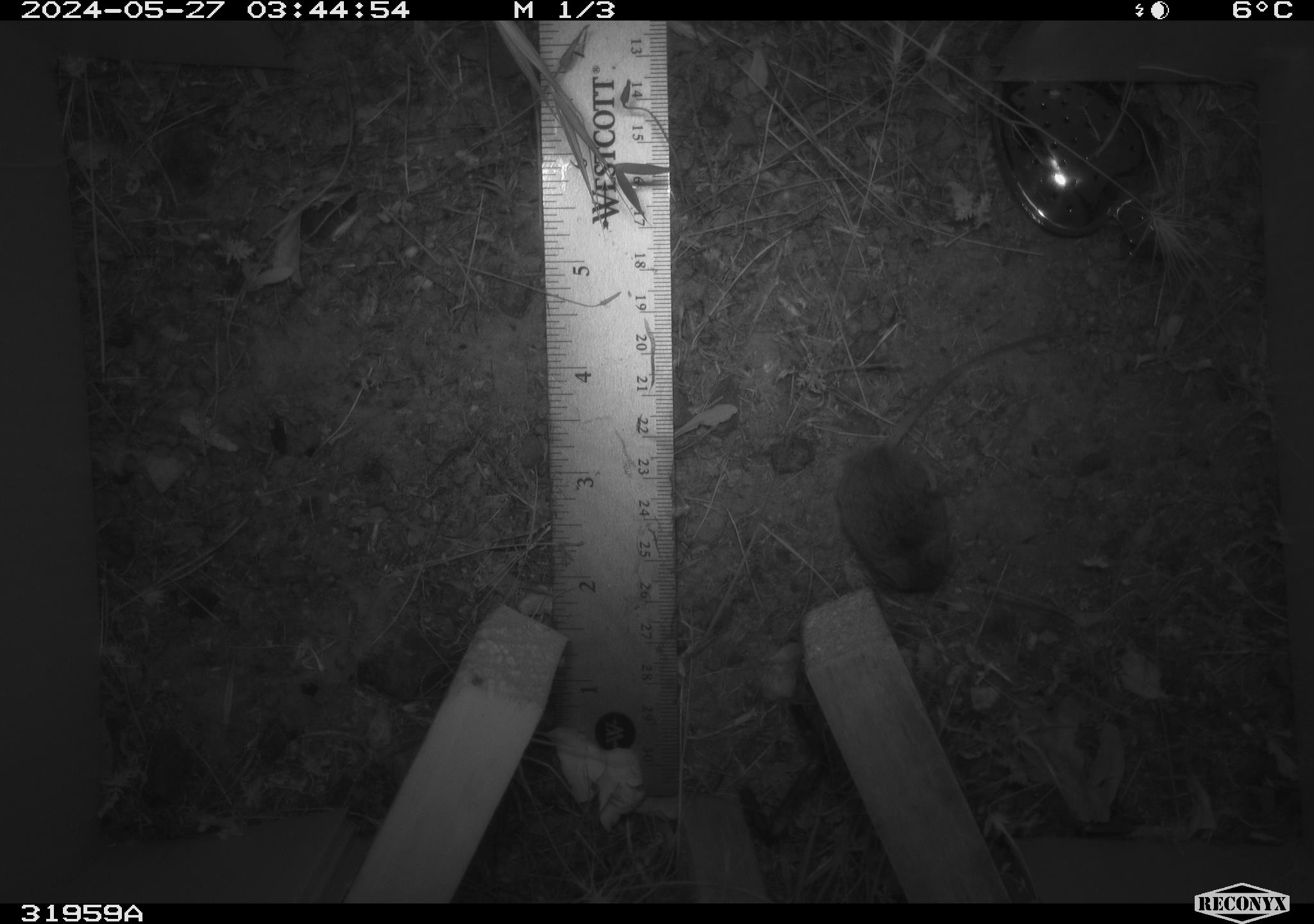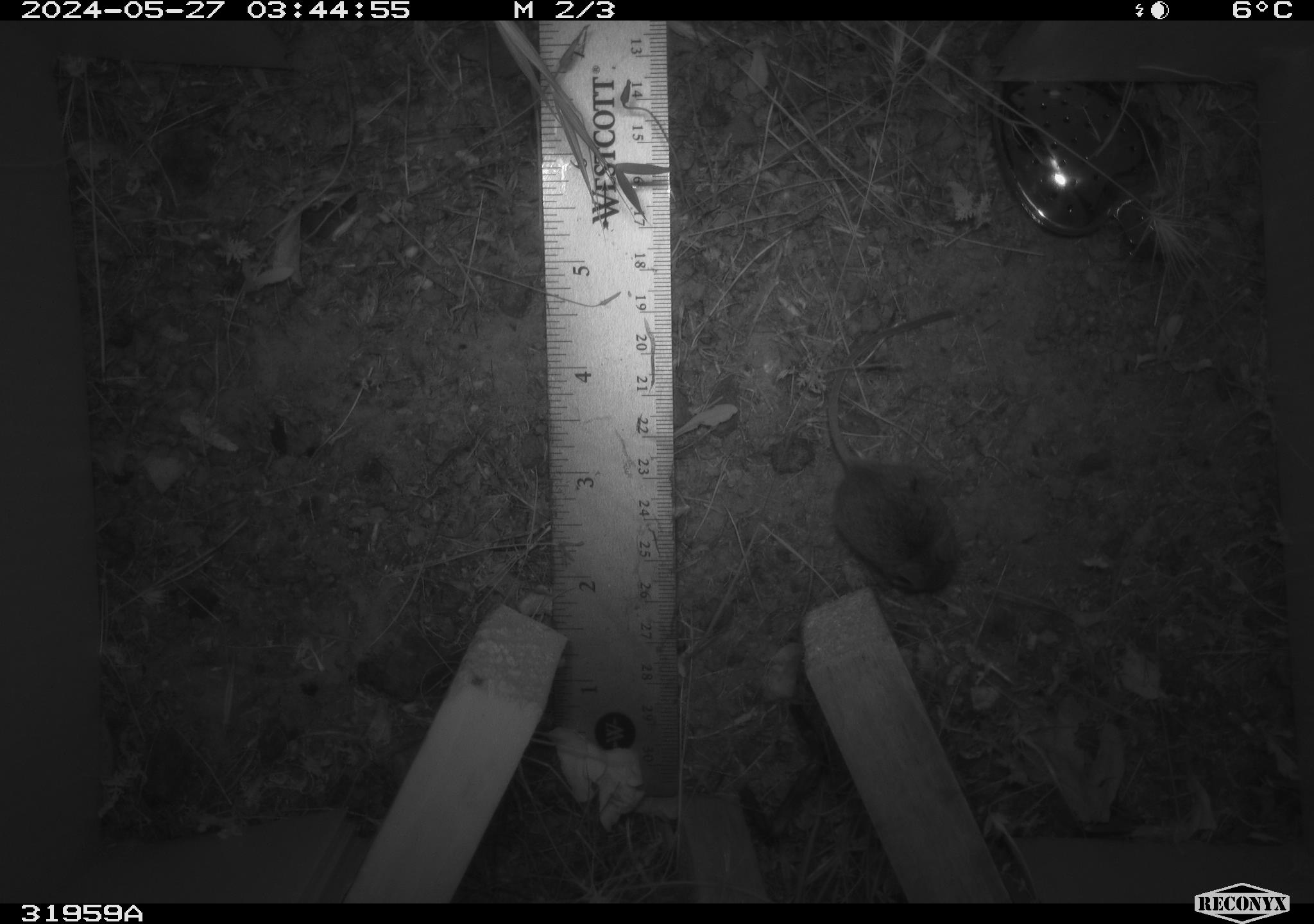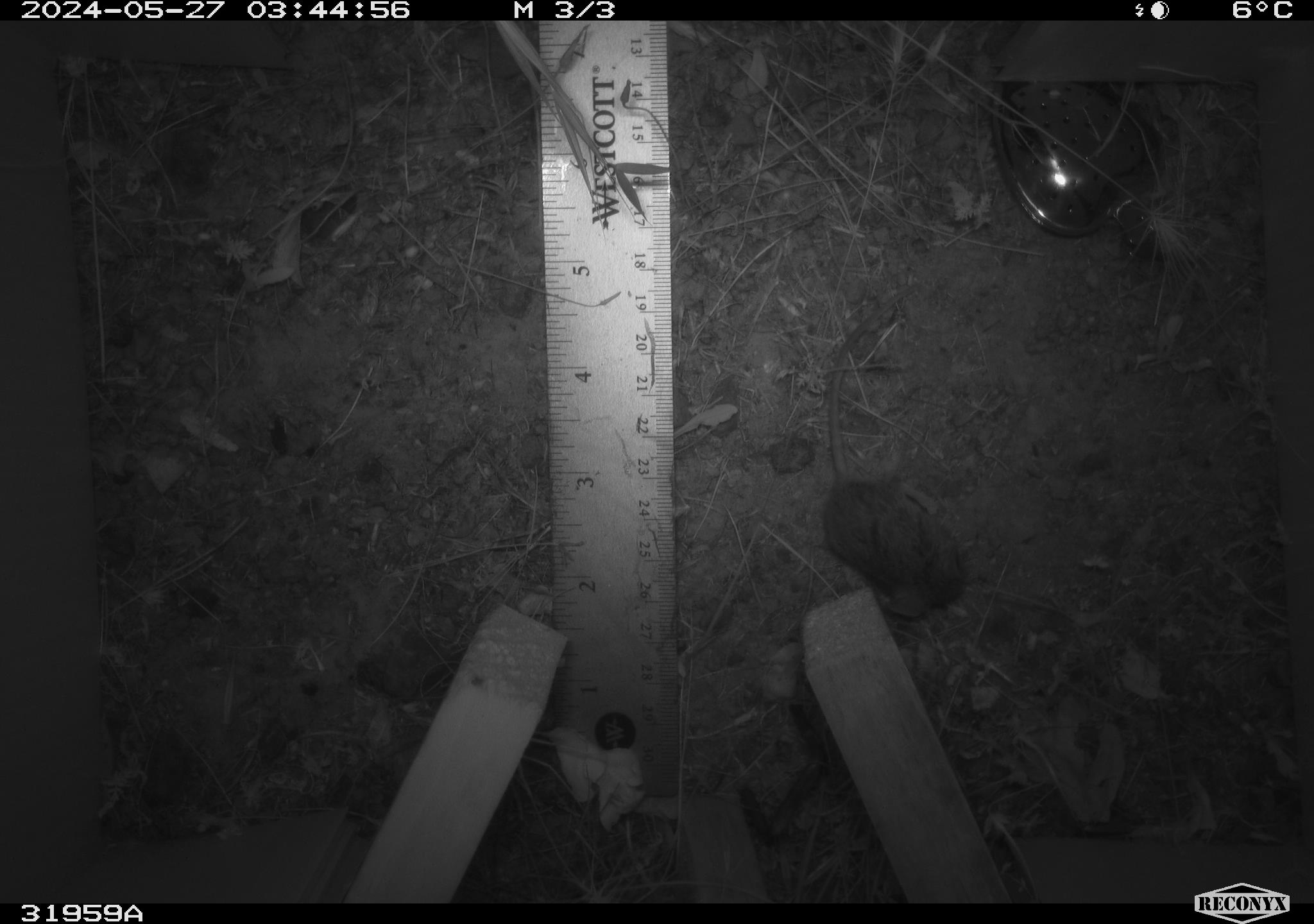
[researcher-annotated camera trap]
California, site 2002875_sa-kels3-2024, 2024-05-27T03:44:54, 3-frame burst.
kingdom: Animalia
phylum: Chordata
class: Mammalia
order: Rodentia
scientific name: Rodentia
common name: rodent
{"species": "rodent (Rodentia)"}